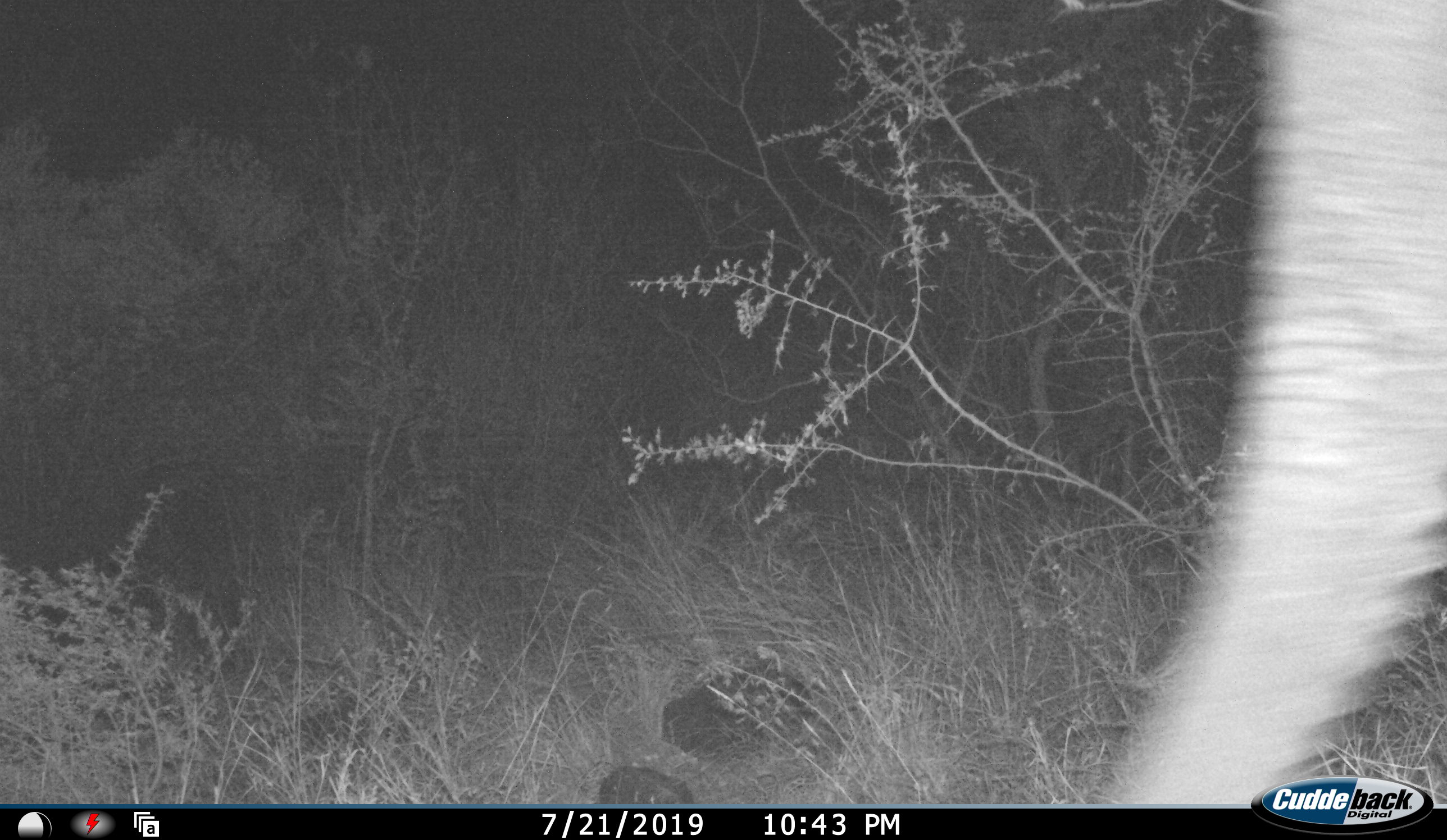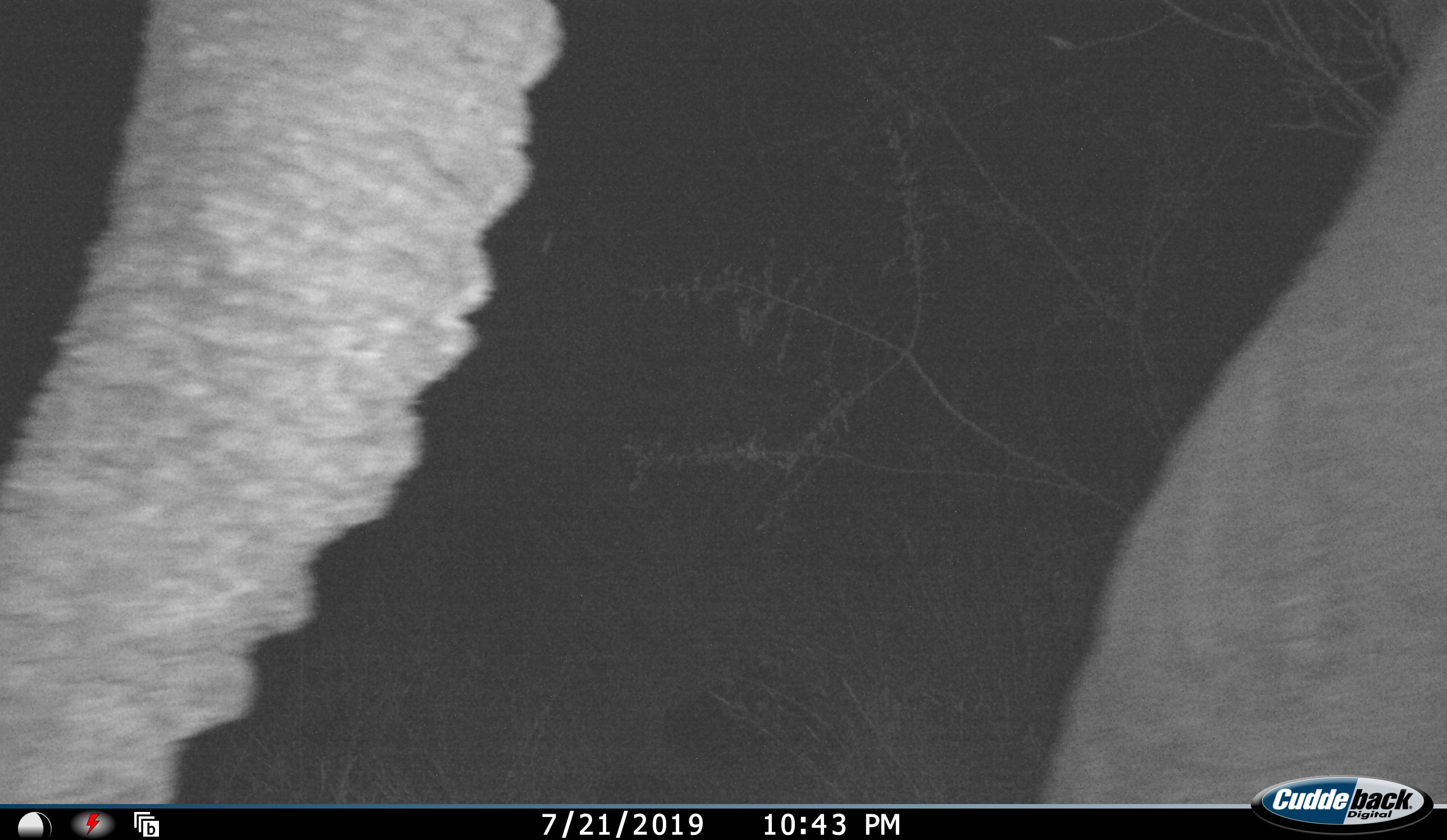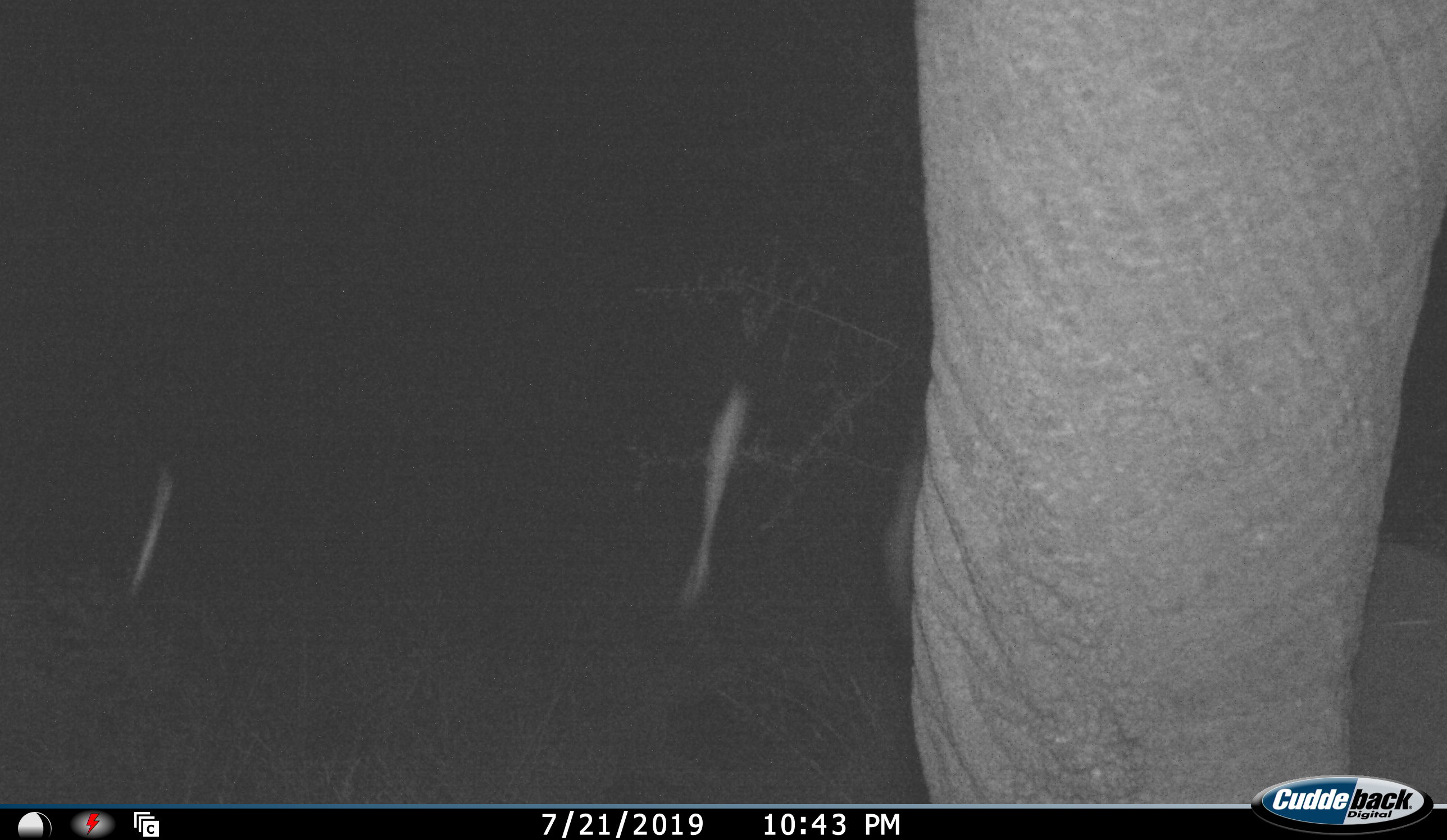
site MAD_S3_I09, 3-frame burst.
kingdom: Animalia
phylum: Chordata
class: Mammalia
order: Proboscidea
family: Elephantidae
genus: Loxodonta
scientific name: Loxodonta africana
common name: african bush elephant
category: elephant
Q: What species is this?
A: Elephant (african bush elephant) (Loxodonta africana).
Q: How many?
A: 1.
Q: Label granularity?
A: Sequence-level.